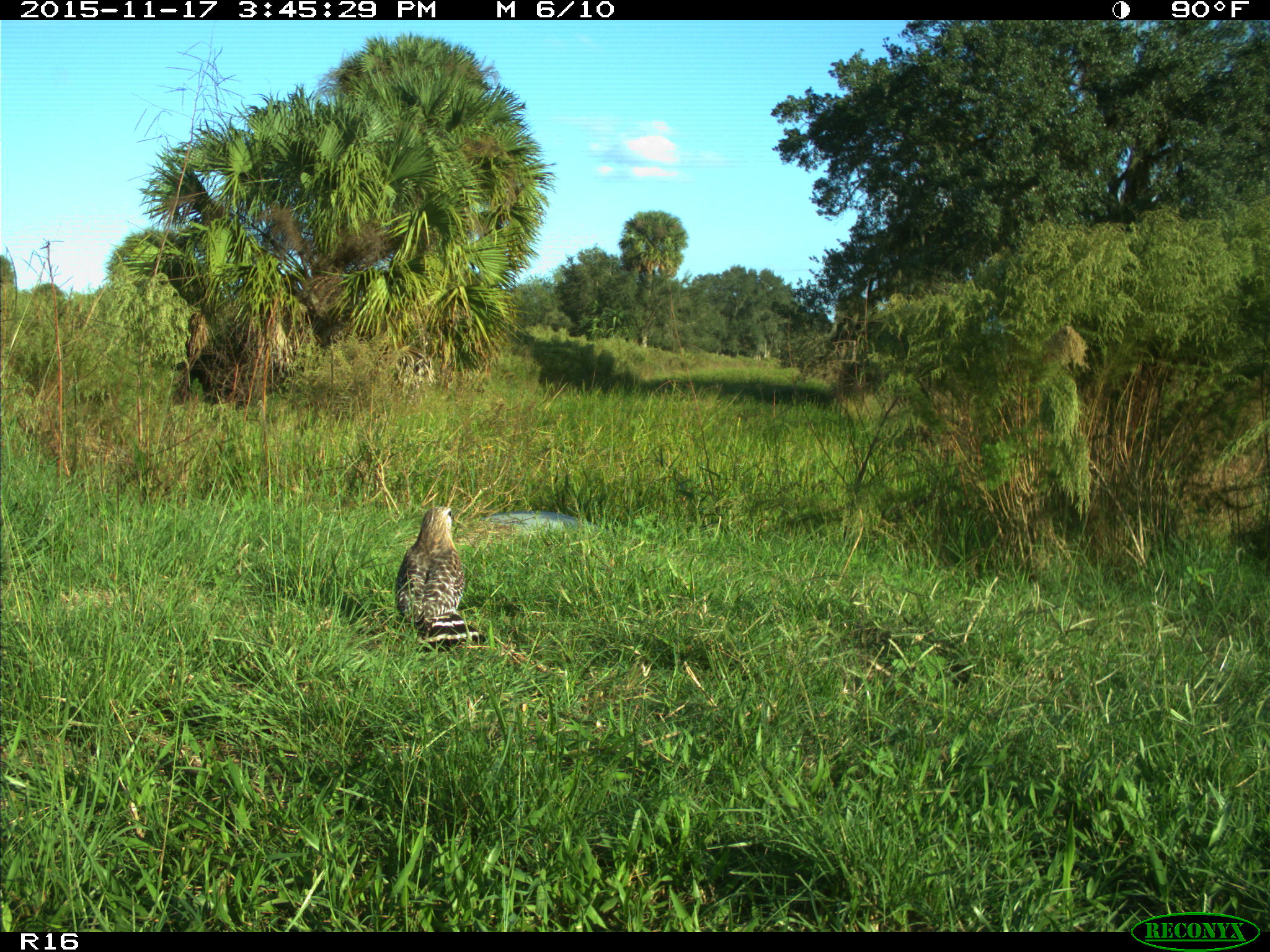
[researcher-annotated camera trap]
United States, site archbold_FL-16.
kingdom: Animalia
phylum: Chordata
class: Aves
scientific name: Aves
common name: birds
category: unidentified bird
Unidentified bird (birds) (Aves).